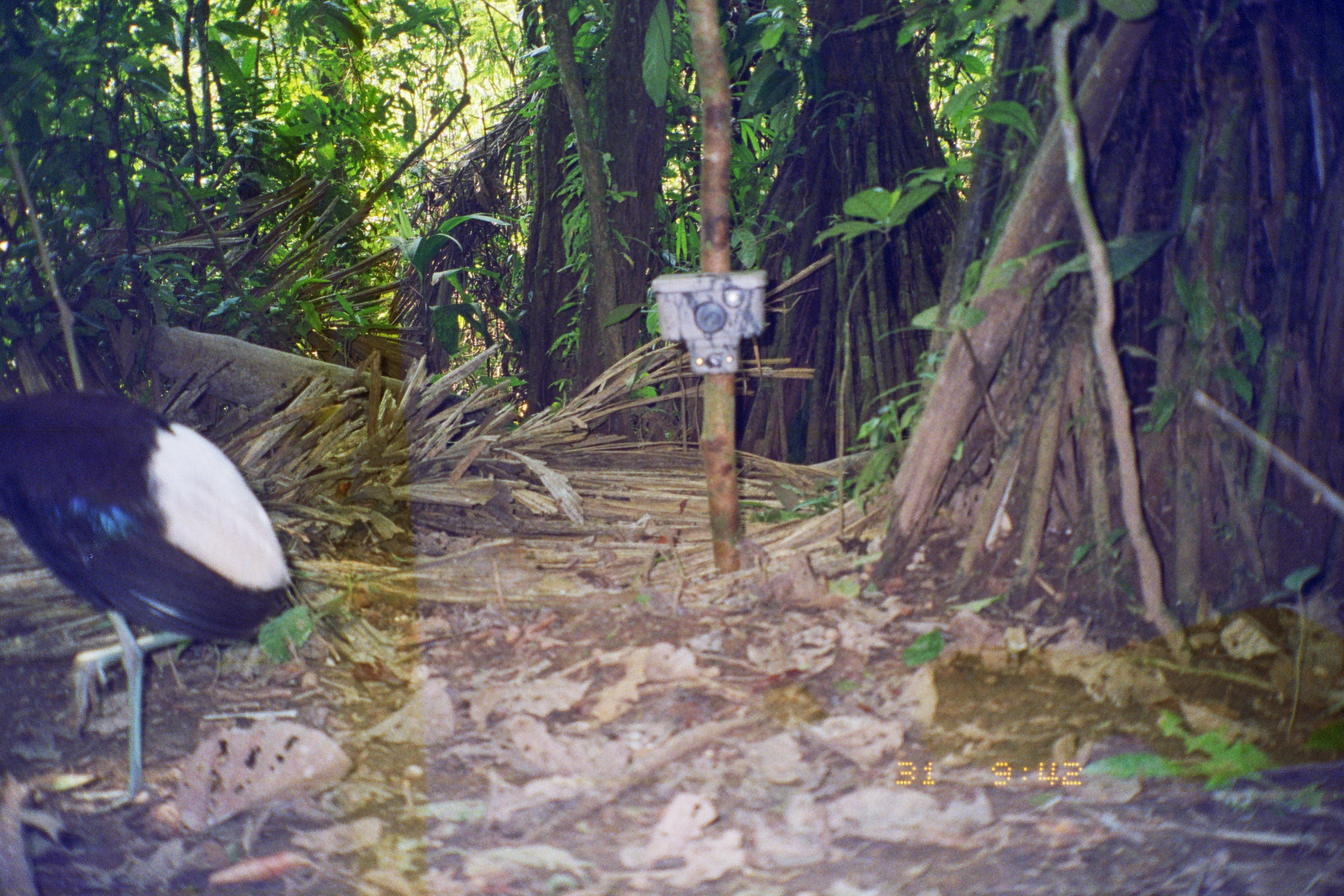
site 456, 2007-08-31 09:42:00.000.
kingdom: Animalia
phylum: Chordata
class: Aves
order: Gruiformes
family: Psophiidae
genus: Psophia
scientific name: Psophia leucoptera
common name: pale-winged trumpeter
Psophia leucoptera (pale-winged trumpeter).